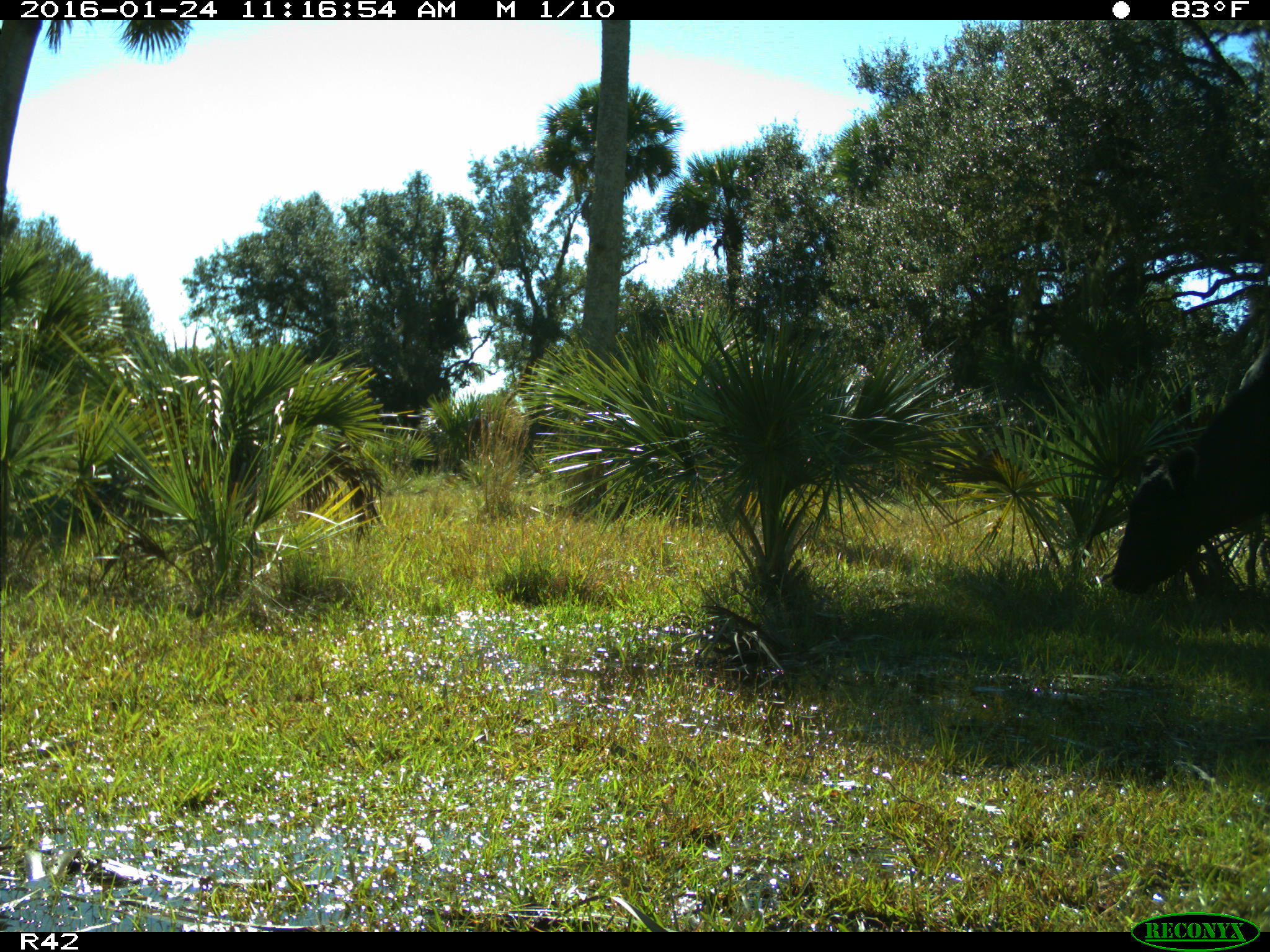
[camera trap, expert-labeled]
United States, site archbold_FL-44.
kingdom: Animalia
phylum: Chordata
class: Mammalia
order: Artiodactyla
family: Bovidae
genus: Bos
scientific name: Bos taurus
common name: domestic cow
Bos taurus (domestic cow).